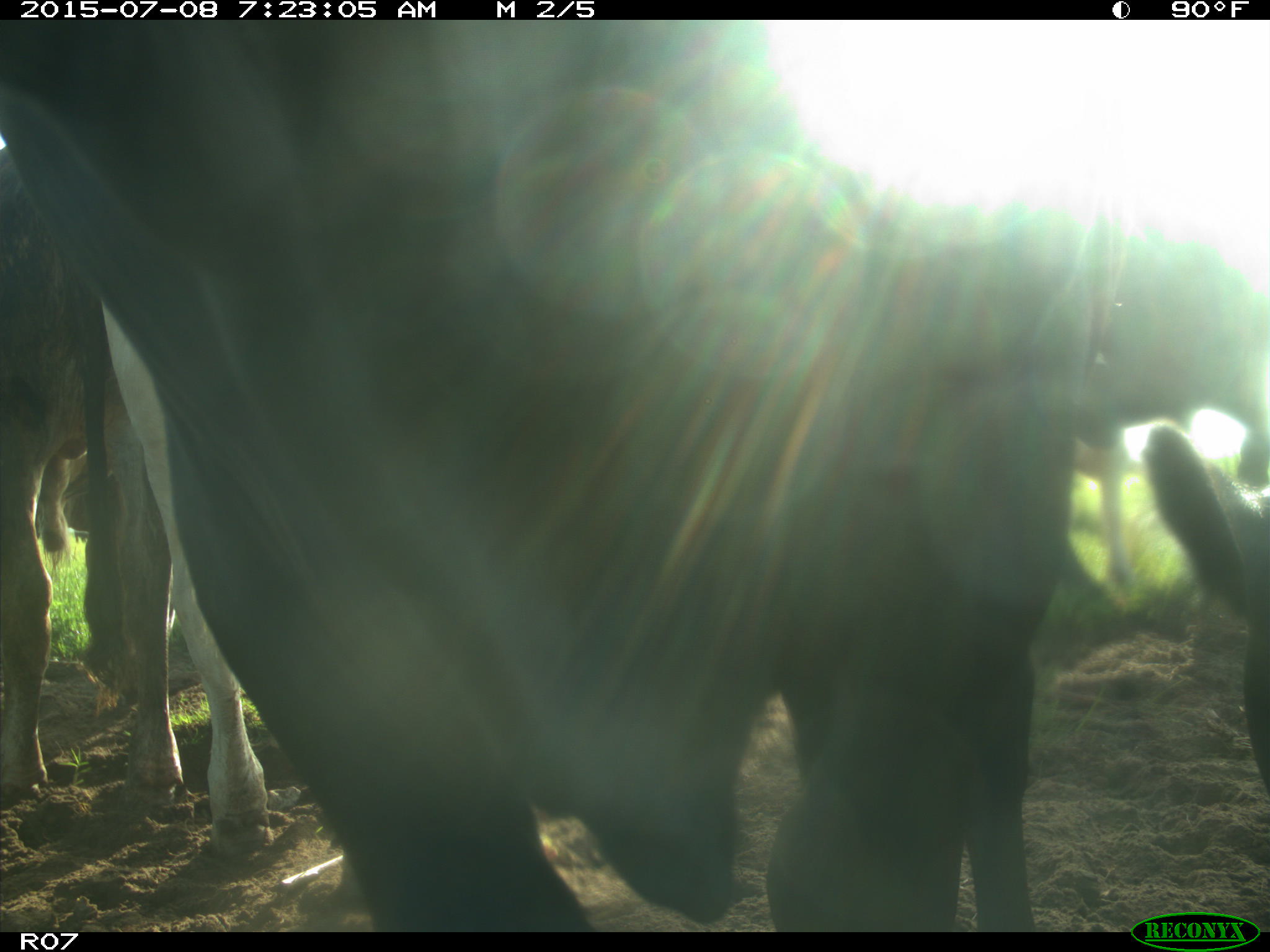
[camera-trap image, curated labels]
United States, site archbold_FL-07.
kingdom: Animalia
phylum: Chordata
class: Mammalia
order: Artiodactyla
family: Bovidae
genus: Bos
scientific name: Bos taurus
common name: domestic cow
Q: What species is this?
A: Bos taurus (domestic cow).